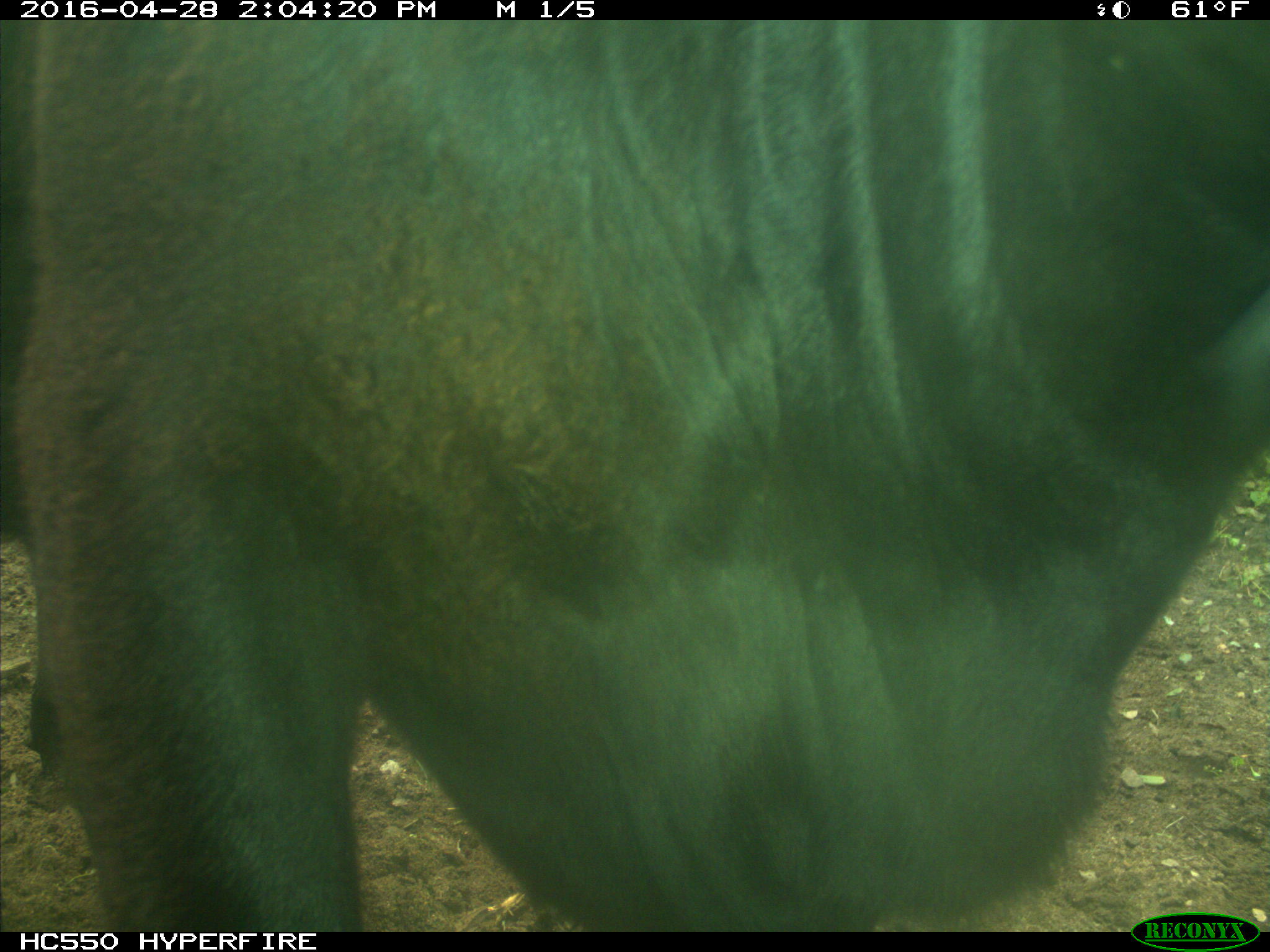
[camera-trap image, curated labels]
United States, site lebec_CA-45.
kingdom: Animalia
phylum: Chordata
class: Mammalia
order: Artiodactyla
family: Bovidae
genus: Bos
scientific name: Bos taurus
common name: domestic cow